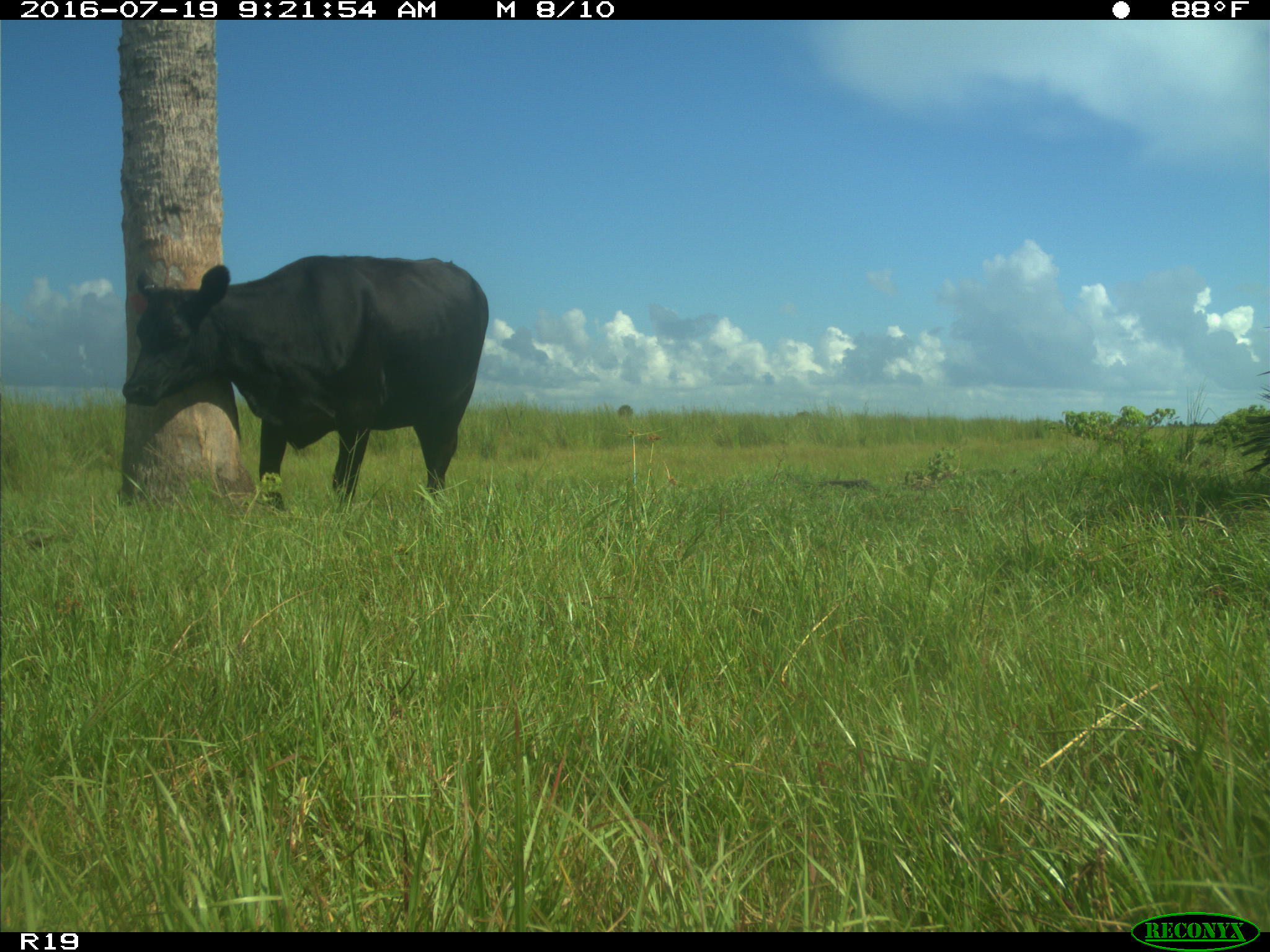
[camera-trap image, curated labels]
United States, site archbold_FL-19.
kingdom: Animalia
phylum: Chordata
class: Mammalia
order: Artiodactyla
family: Bovidae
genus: Bos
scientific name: Bos taurus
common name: domestic cow